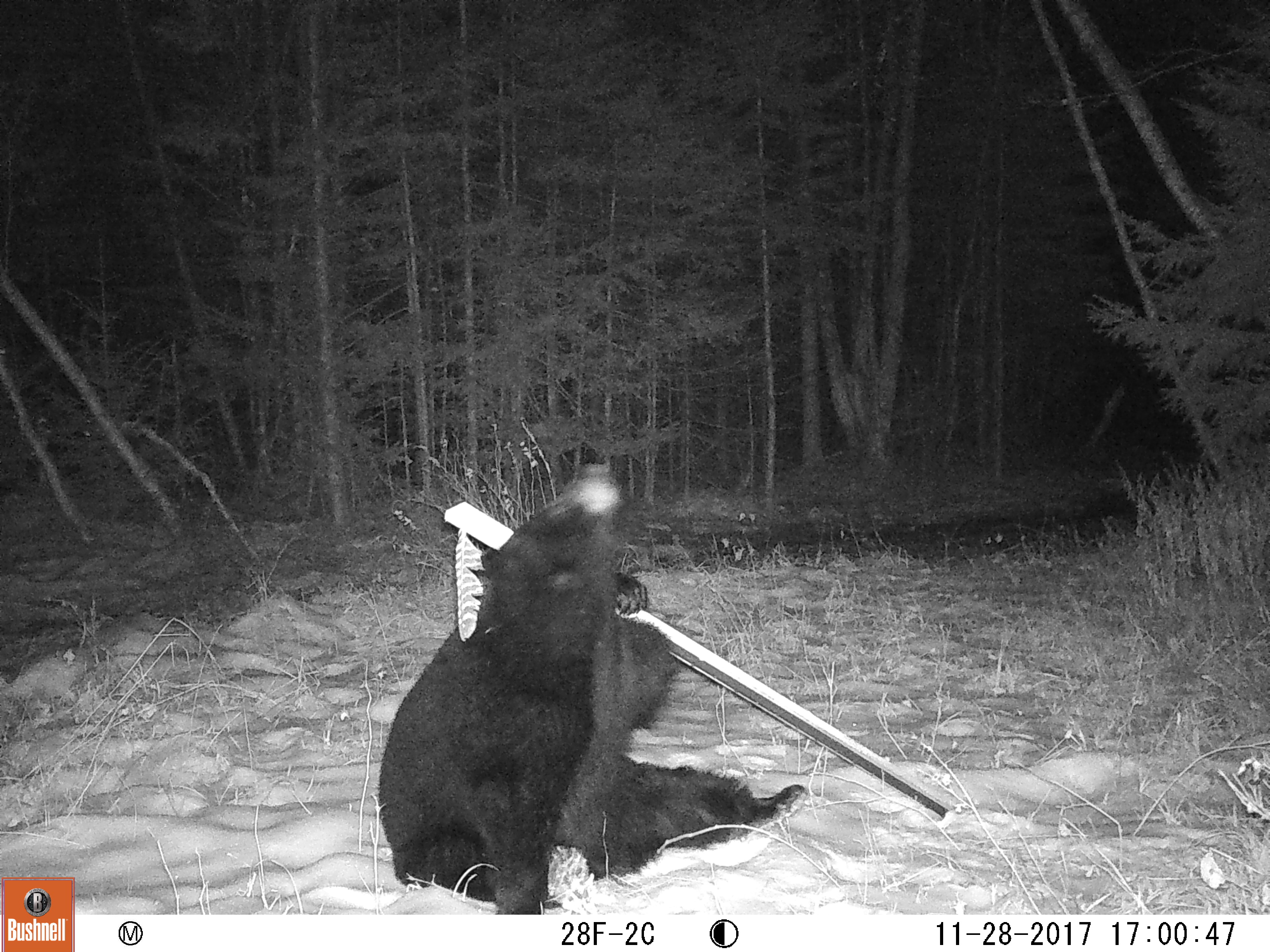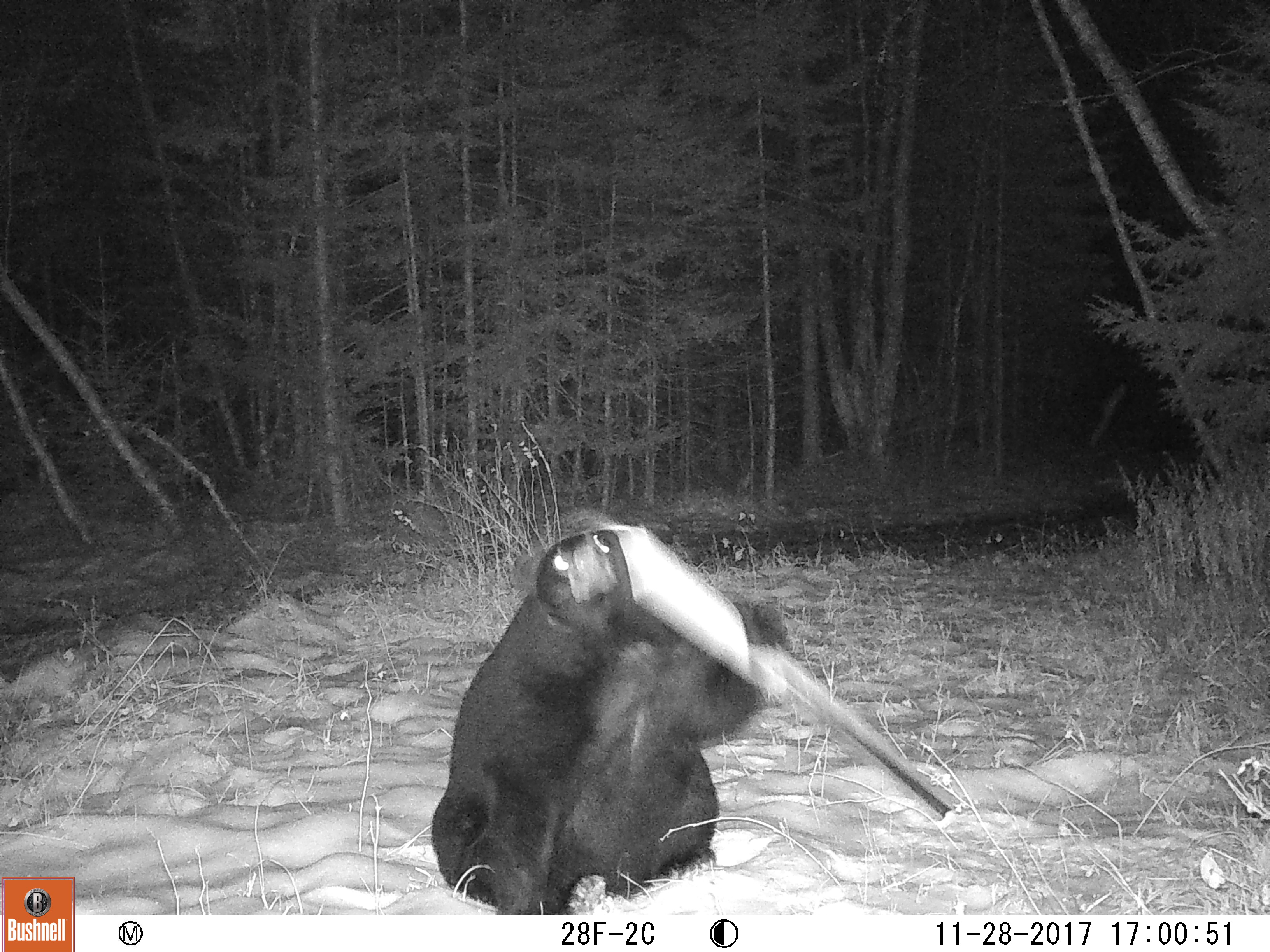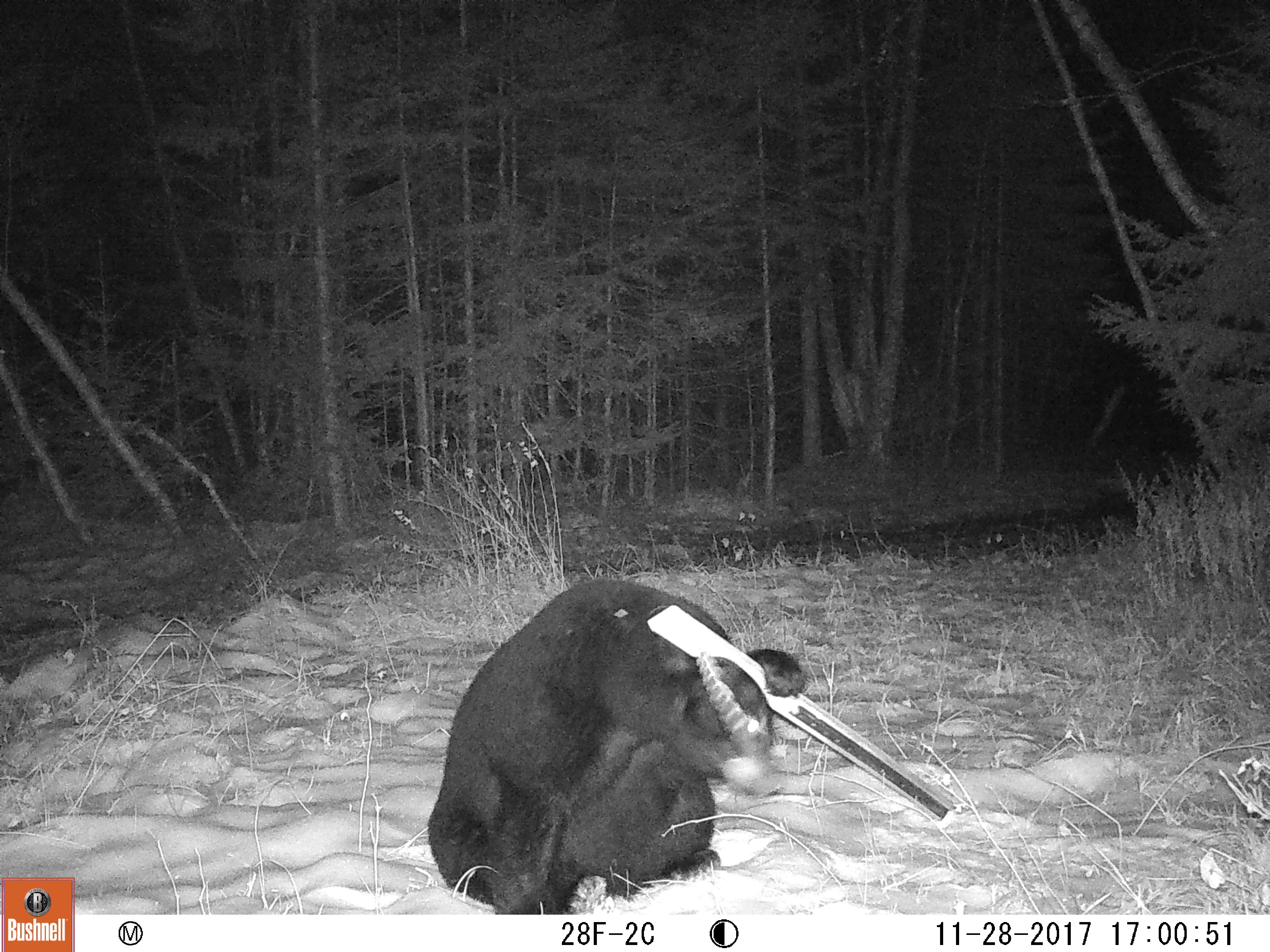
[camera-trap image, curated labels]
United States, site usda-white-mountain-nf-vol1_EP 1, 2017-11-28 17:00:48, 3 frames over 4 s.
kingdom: Animalia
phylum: Chordata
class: Mammalia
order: Carnivora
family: Ursidae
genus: Ursus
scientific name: Ursus americanus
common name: black bear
Black bear (Ursus americanus).